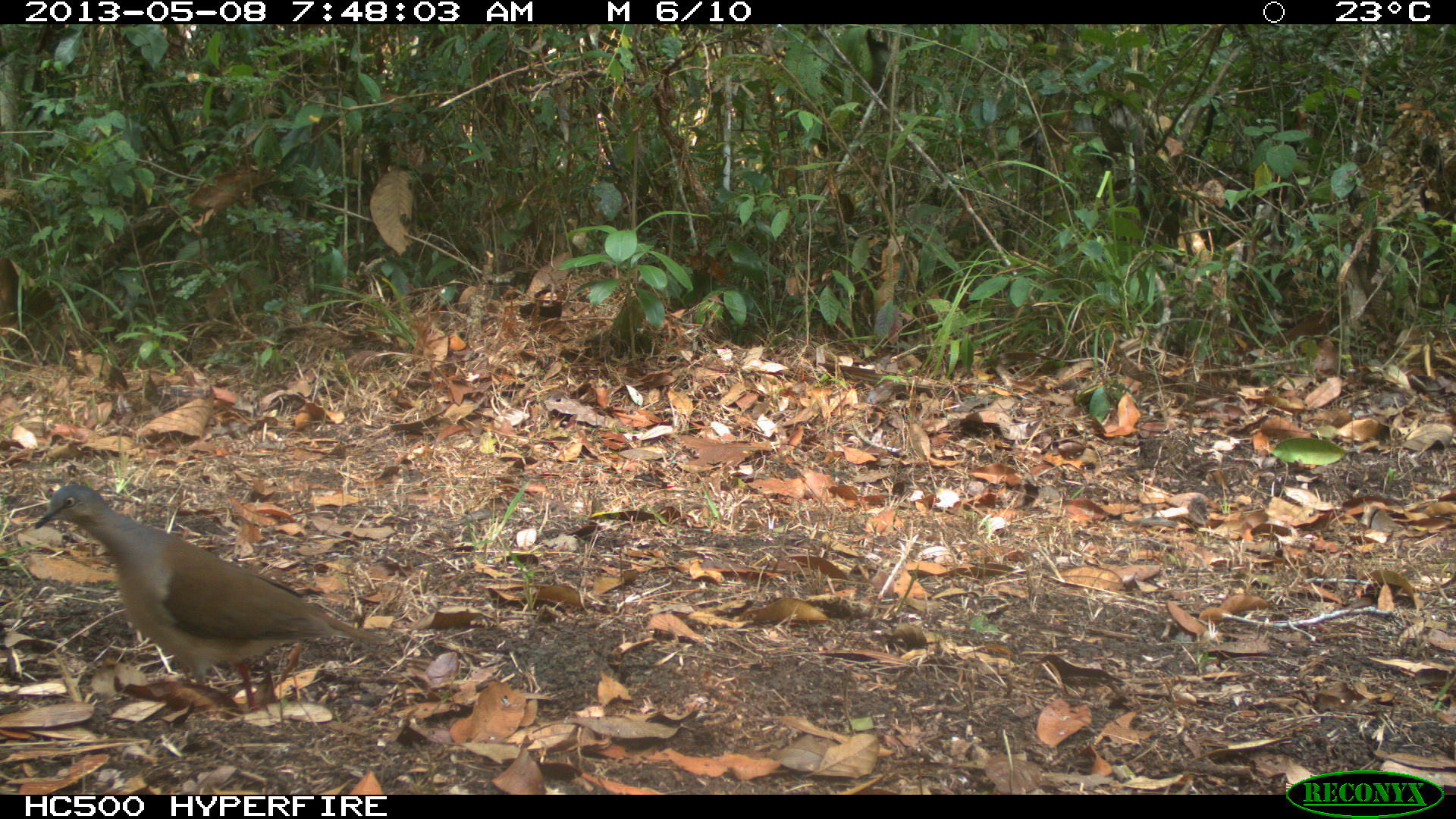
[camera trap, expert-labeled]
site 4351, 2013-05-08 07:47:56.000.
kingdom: Animalia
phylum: Chordata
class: Aves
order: Columbiformes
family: Columbidae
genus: Leptotila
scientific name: Leptotila plumbeiceps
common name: gray-headed dove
Leptotila plumbeiceps (gray-headed dove), count 1.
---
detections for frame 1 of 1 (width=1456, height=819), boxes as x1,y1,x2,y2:
leptotila plumbeiceps: 30,482,392,714